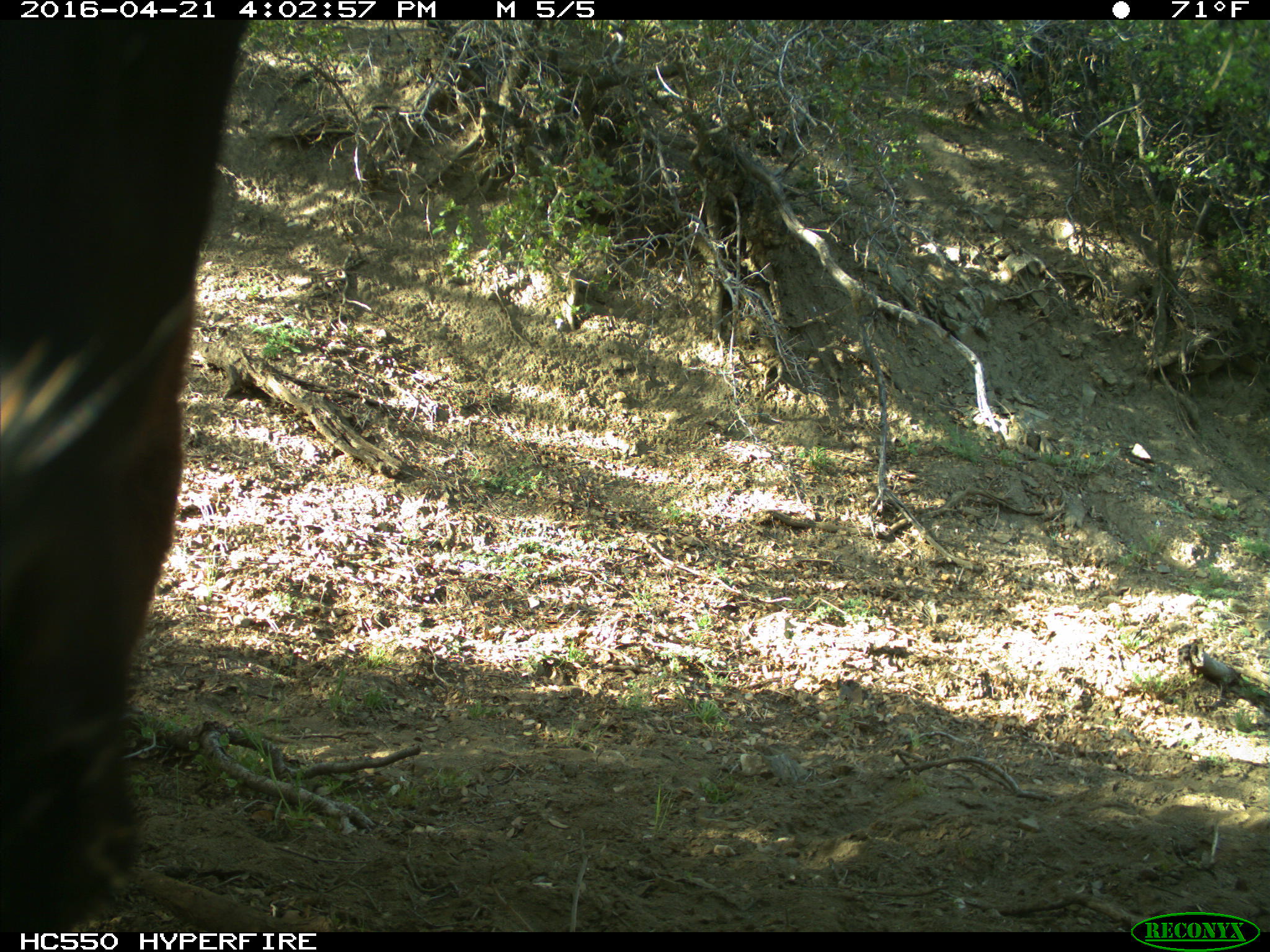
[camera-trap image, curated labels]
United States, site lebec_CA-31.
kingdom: Animalia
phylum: Chordata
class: Mammalia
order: Artiodactyla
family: Bovidae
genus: Bos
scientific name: Bos taurus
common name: domestic cow